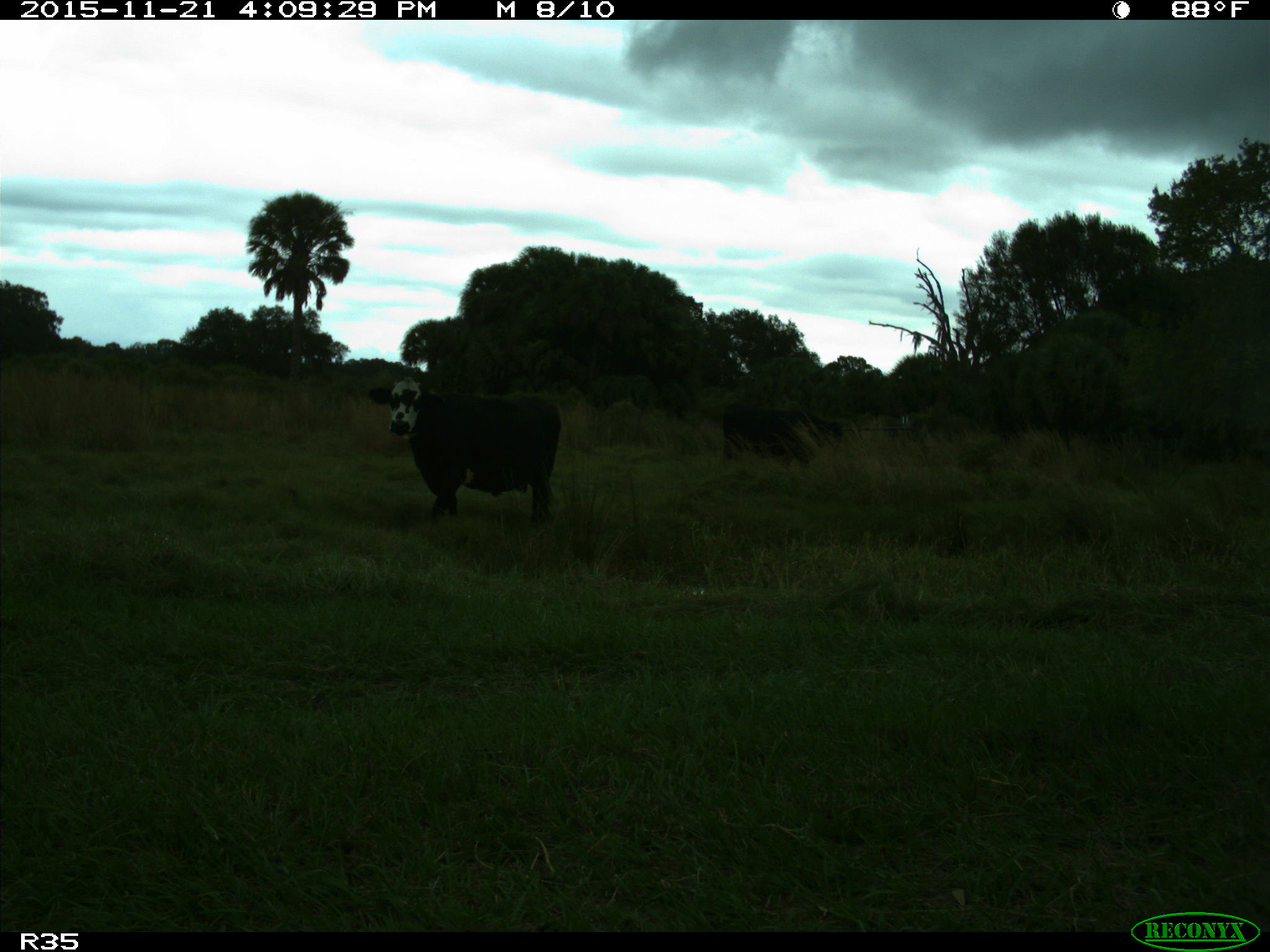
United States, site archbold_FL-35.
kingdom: Animalia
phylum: Chordata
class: Mammalia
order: Artiodactyla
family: Bovidae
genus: Bos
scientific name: Bos taurus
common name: domestic cow